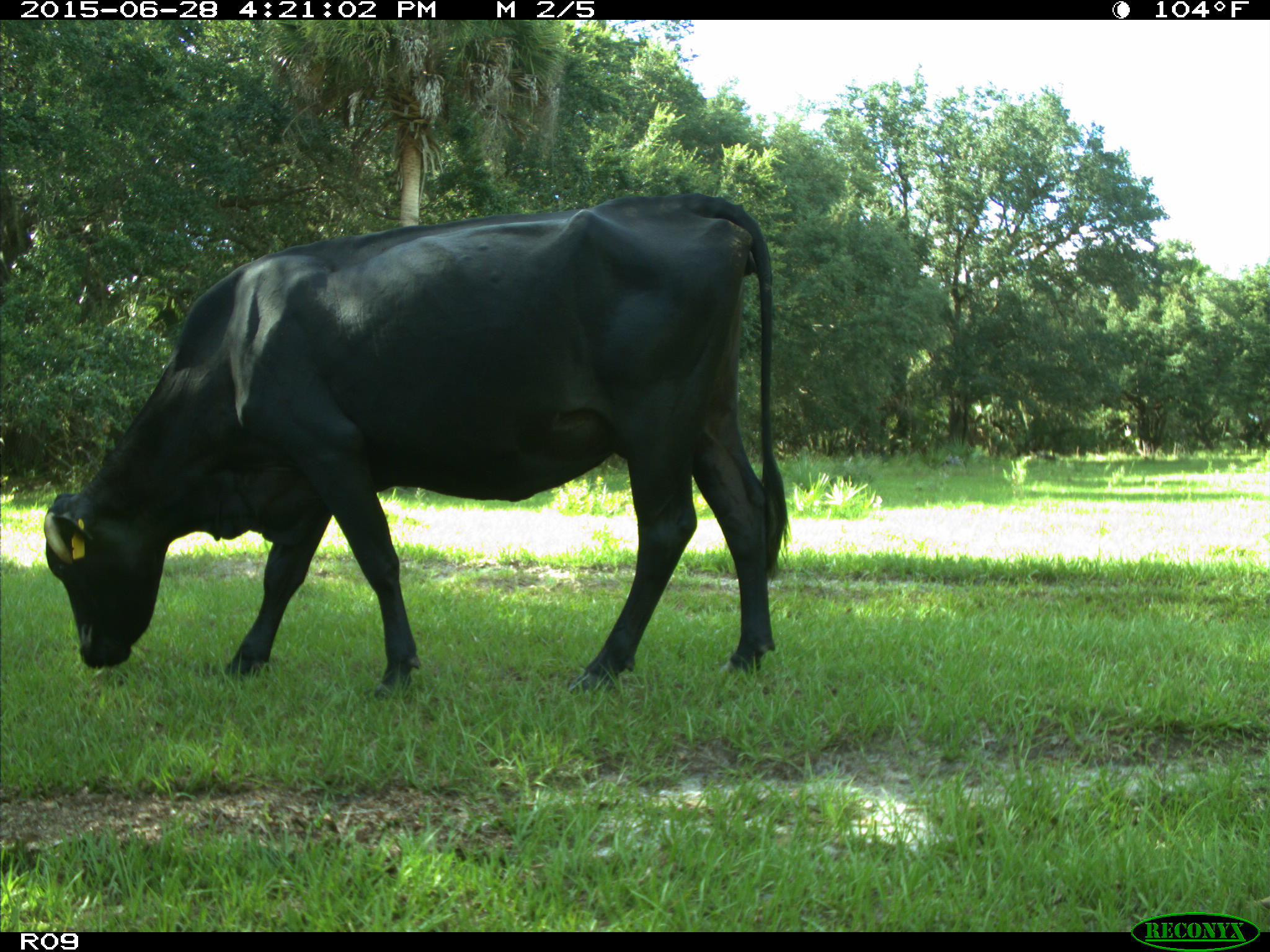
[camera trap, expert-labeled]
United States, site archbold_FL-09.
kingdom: Animalia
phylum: Chordata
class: Mammalia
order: Artiodactyla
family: Bovidae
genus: Bos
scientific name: Bos taurus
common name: domestic cow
Bos taurus (domestic cow).